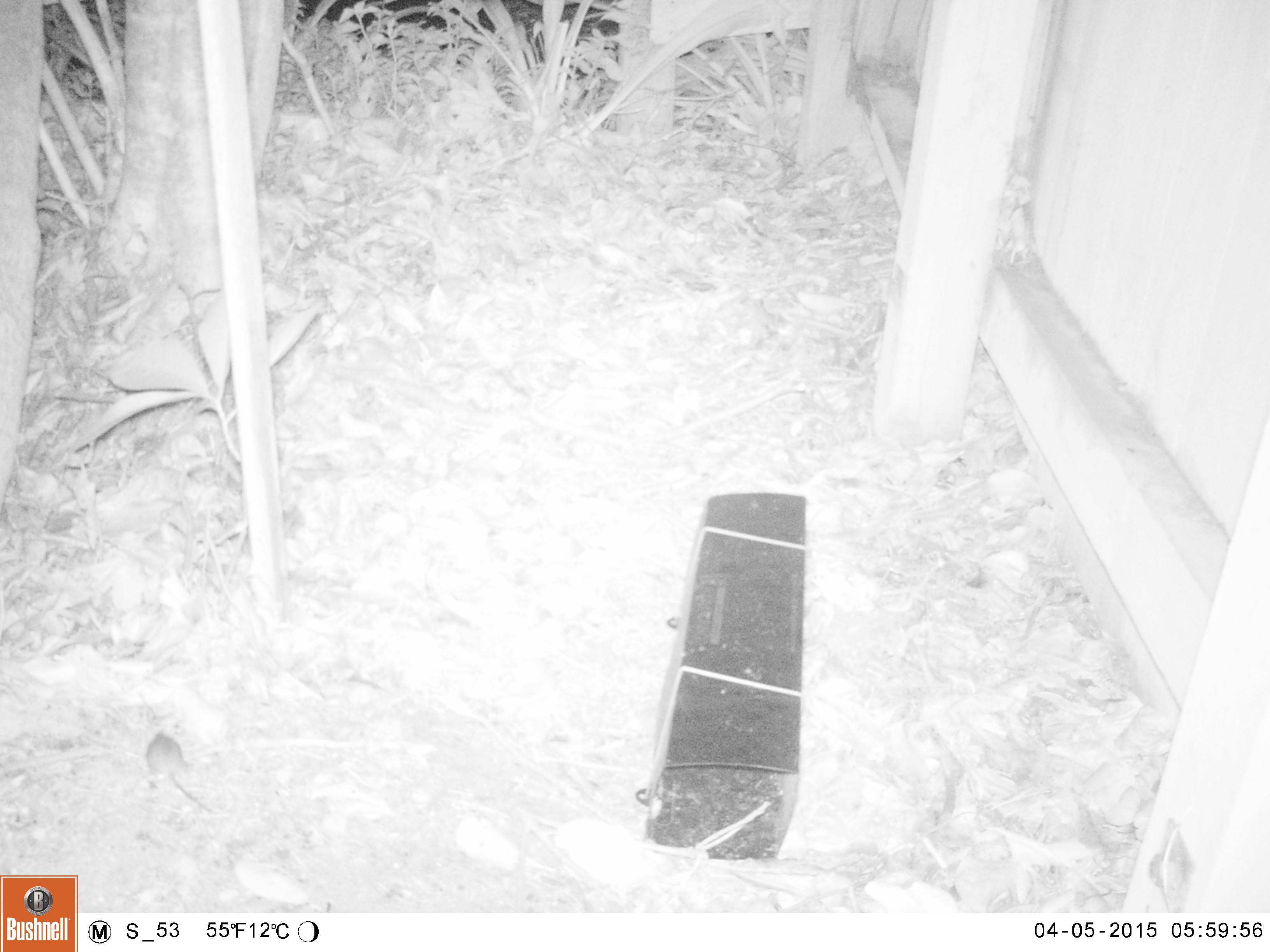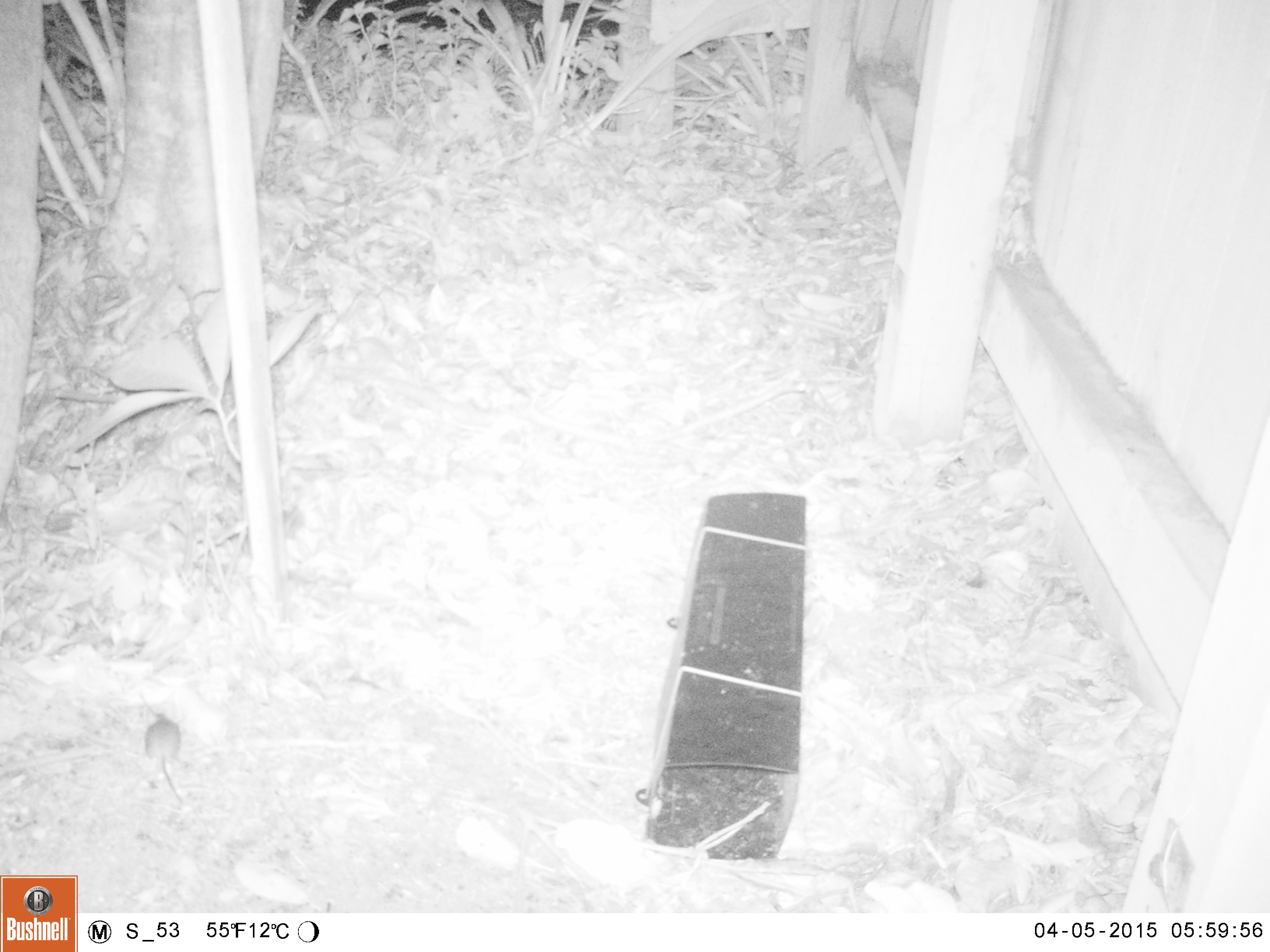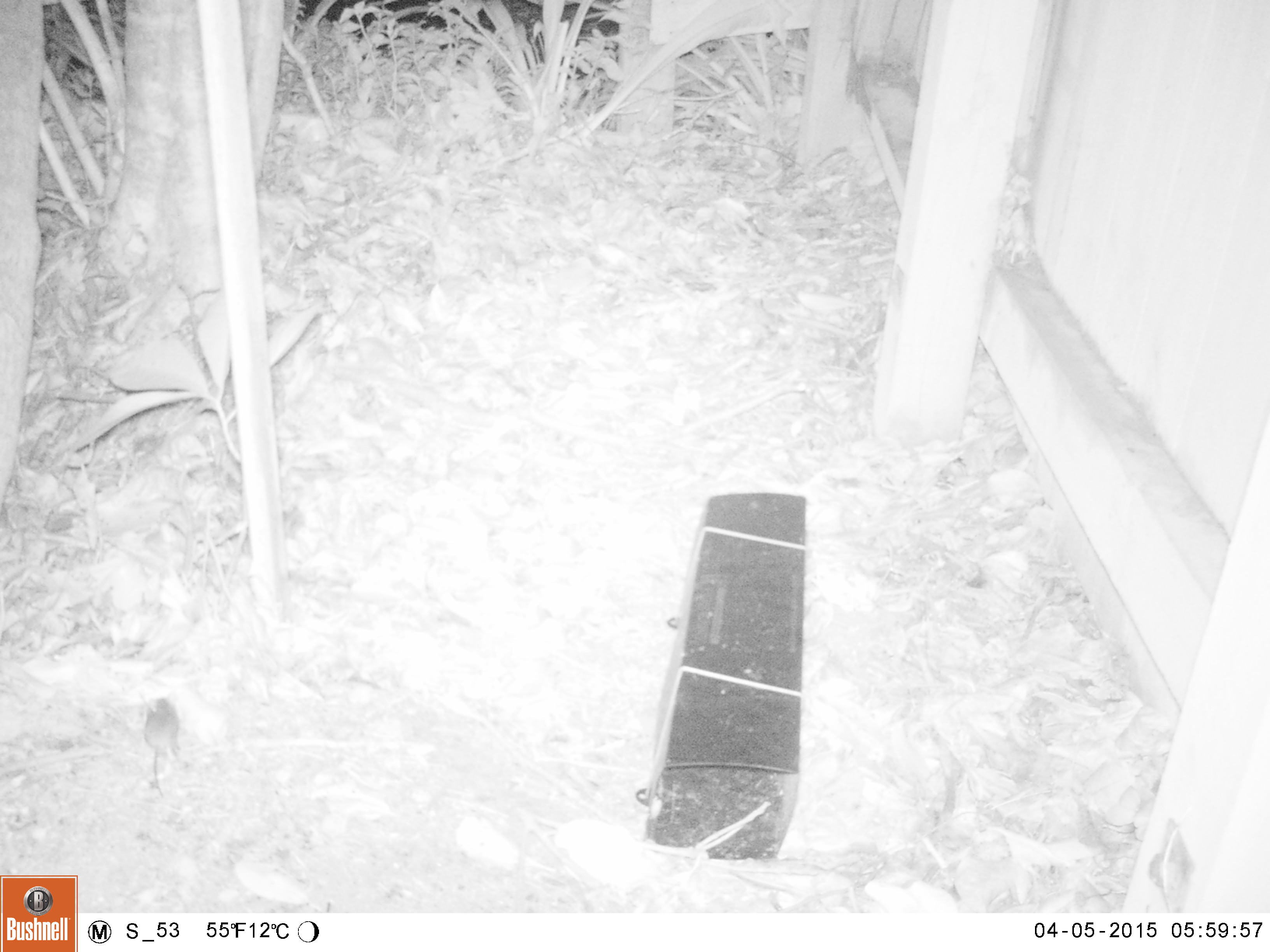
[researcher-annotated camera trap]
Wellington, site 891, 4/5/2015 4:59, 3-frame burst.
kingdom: Animalia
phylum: Chordata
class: Mammalia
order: Rodentia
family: Muridae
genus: Mus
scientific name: Mus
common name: mouse